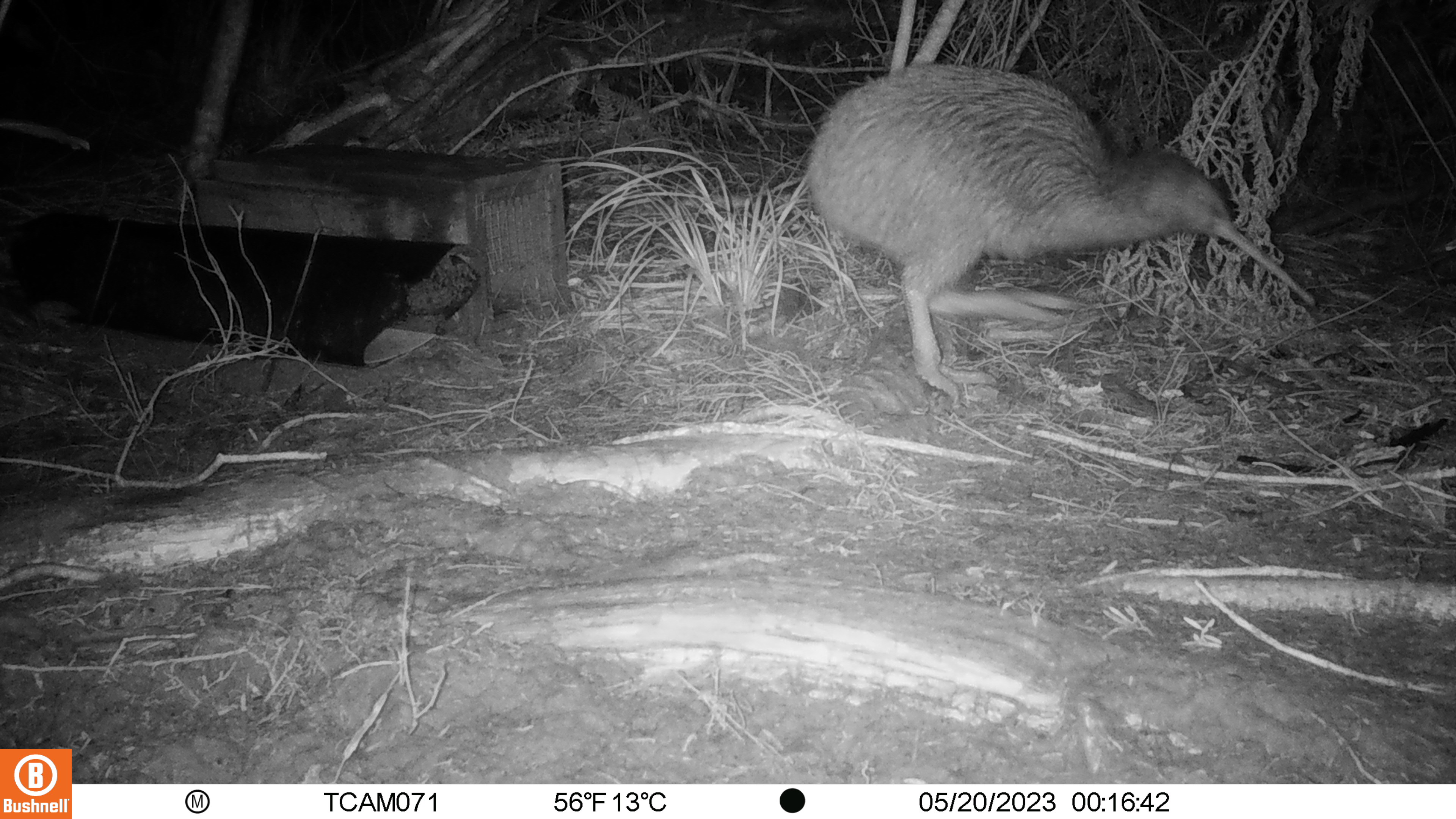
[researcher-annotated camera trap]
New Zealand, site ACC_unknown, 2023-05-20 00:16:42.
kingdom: Animalia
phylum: Chordata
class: Aves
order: Apterygiformes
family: Apterygidae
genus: Apteryx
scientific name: Apteryx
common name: kiwi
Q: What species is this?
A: Kiwi (Apteryx).